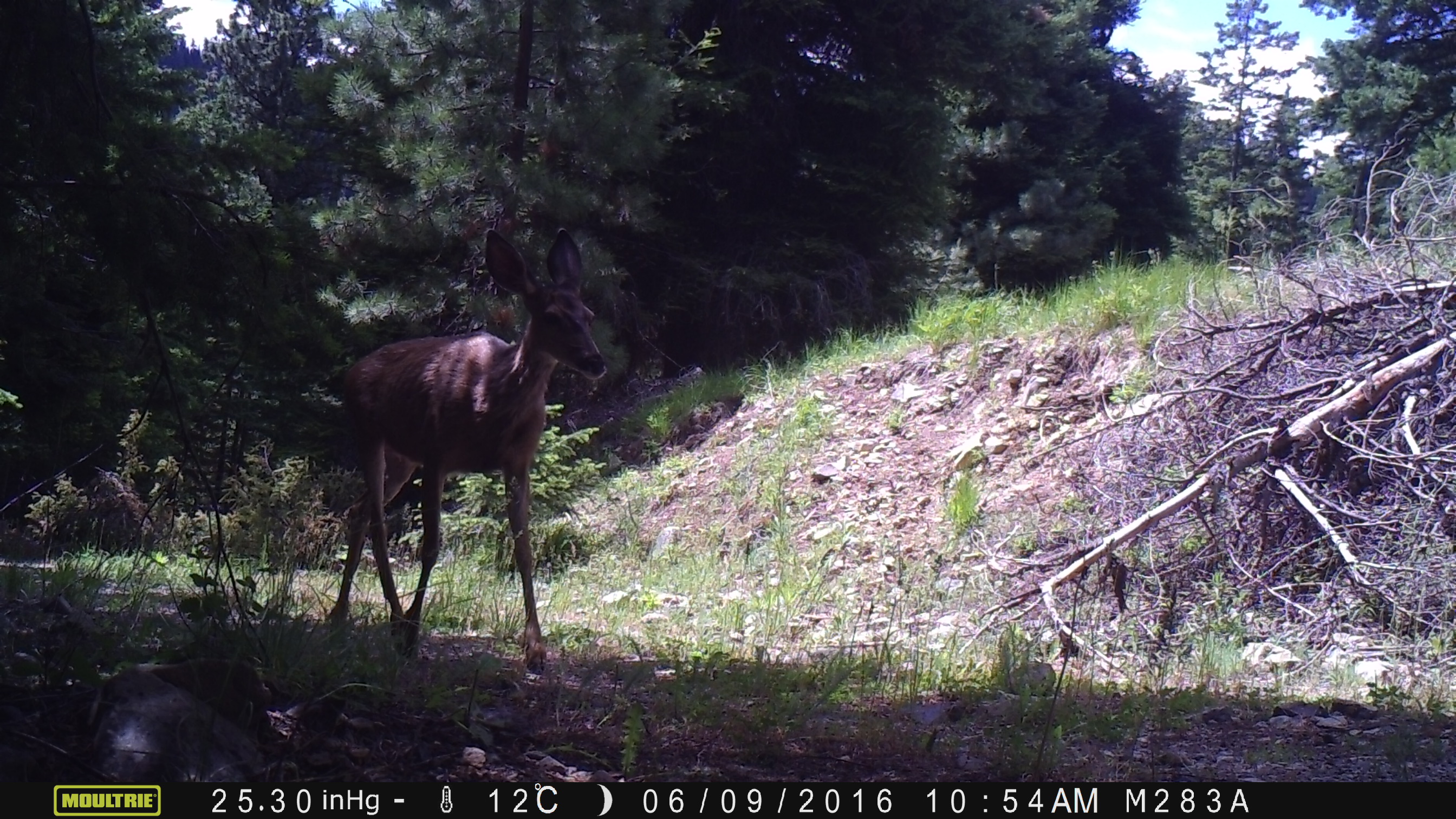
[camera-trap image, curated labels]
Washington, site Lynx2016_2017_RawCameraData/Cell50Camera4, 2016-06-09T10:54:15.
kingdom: Animalia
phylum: Chordata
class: Mammalia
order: Artiodactyla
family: Cervidae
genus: Odocoileus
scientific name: Odocoileus hemionus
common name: mule deer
Odocoileus hemionus (mule deer). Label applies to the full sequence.